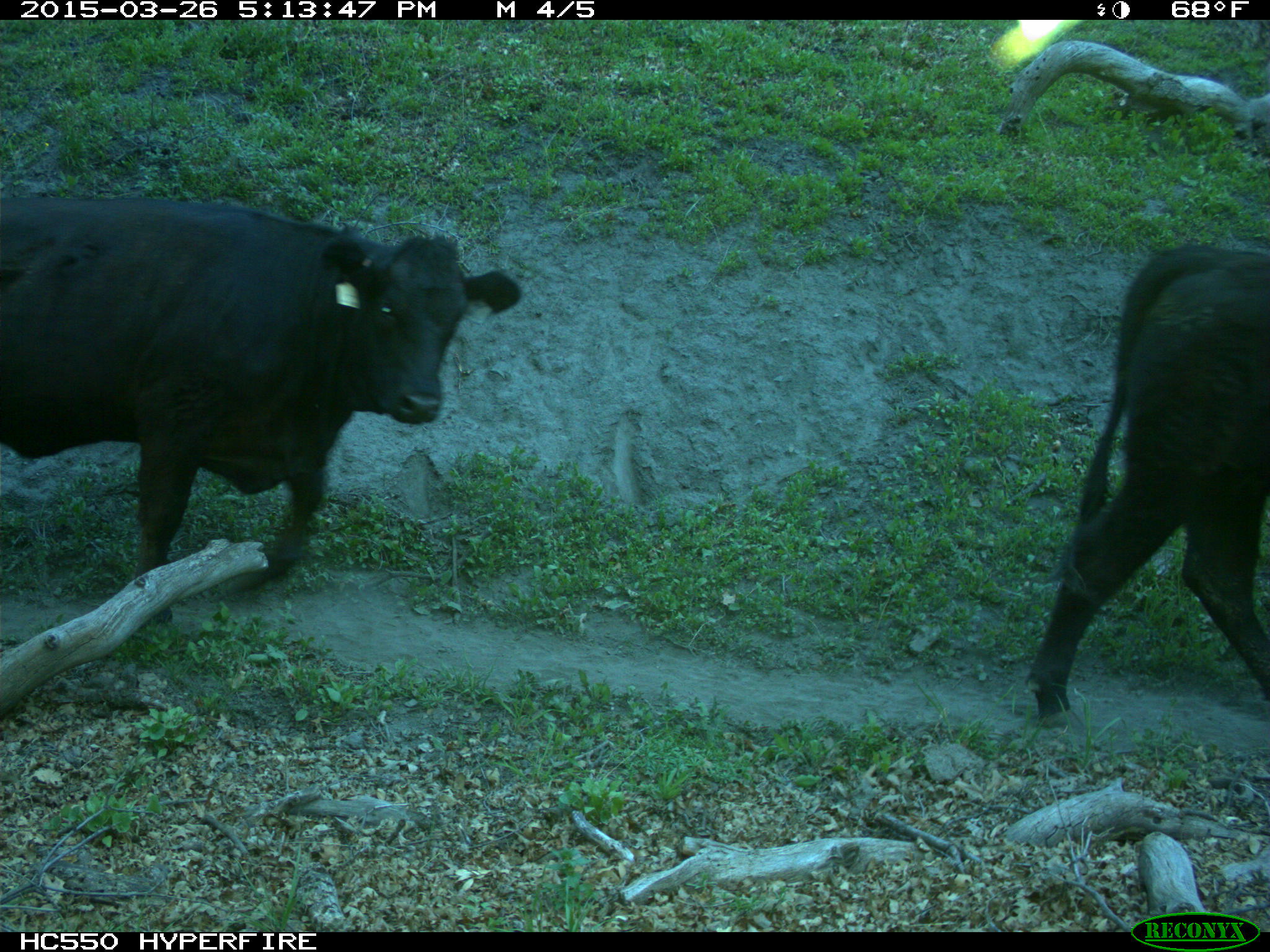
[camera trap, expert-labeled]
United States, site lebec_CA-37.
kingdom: Animalia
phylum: Chordata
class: Mammalia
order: Artiodactyla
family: Bovidae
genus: Bos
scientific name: Bos taurus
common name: domestic cow